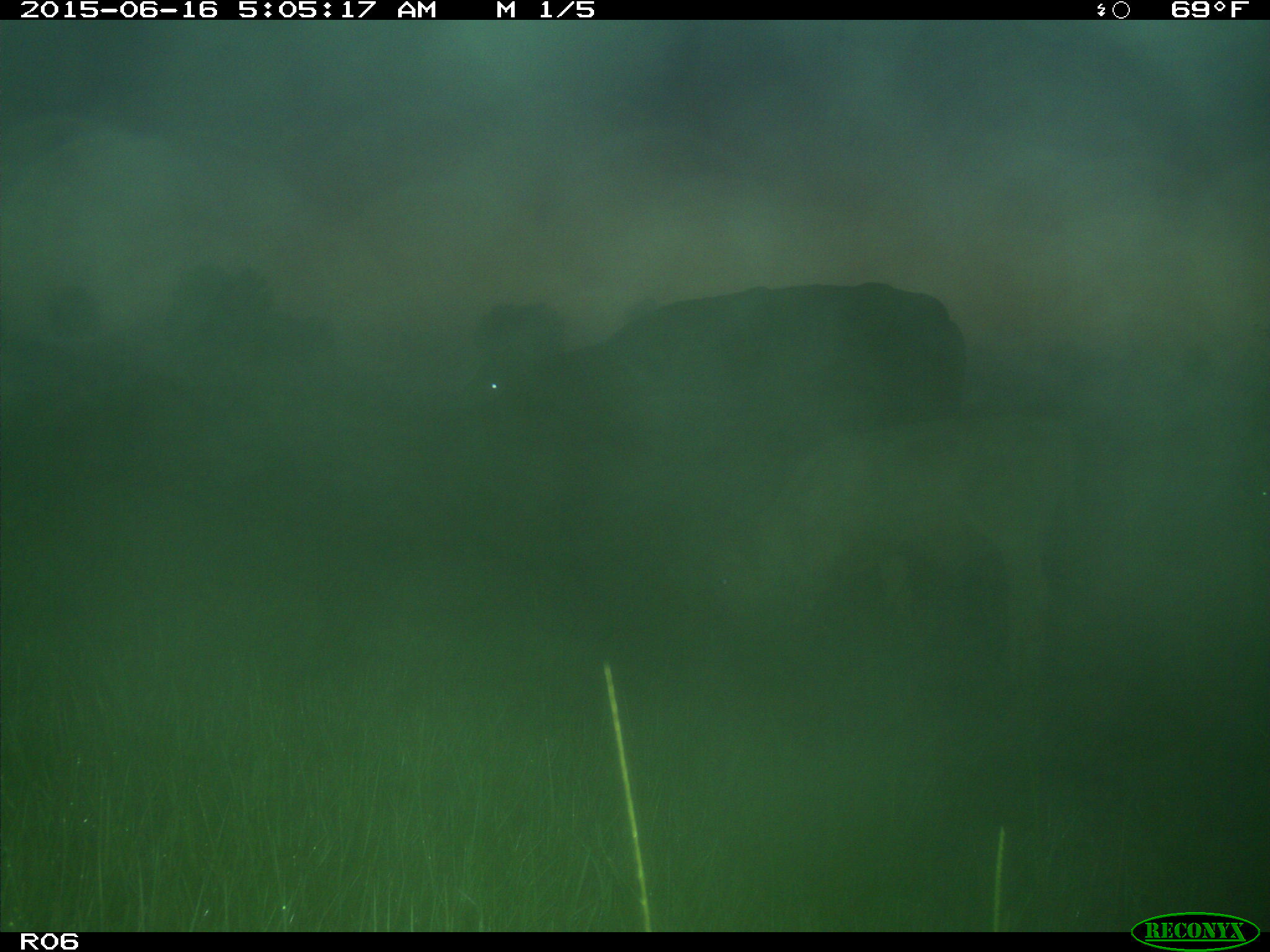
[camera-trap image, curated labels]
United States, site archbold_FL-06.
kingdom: Animalia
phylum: Chordata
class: Mammalia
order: Artiodactyla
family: Bovidae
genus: Bos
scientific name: Bos taurus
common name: domestic cow